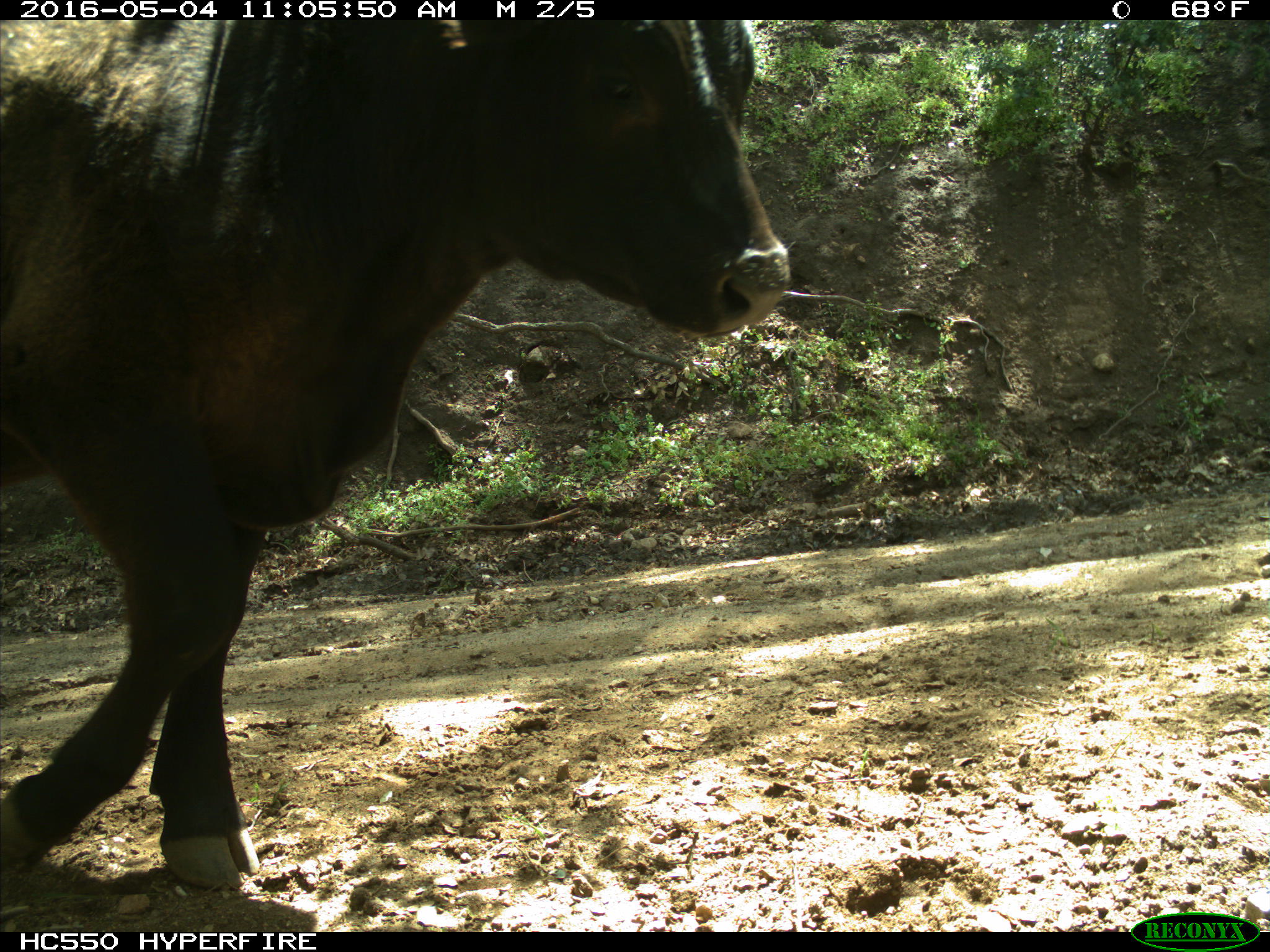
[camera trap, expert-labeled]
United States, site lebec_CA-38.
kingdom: Animalia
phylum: Chordata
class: Mammalia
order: Artiodactyla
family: Bovidae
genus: Bos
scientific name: Bos taurus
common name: domestic cow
Bos taurus (domestic cow).